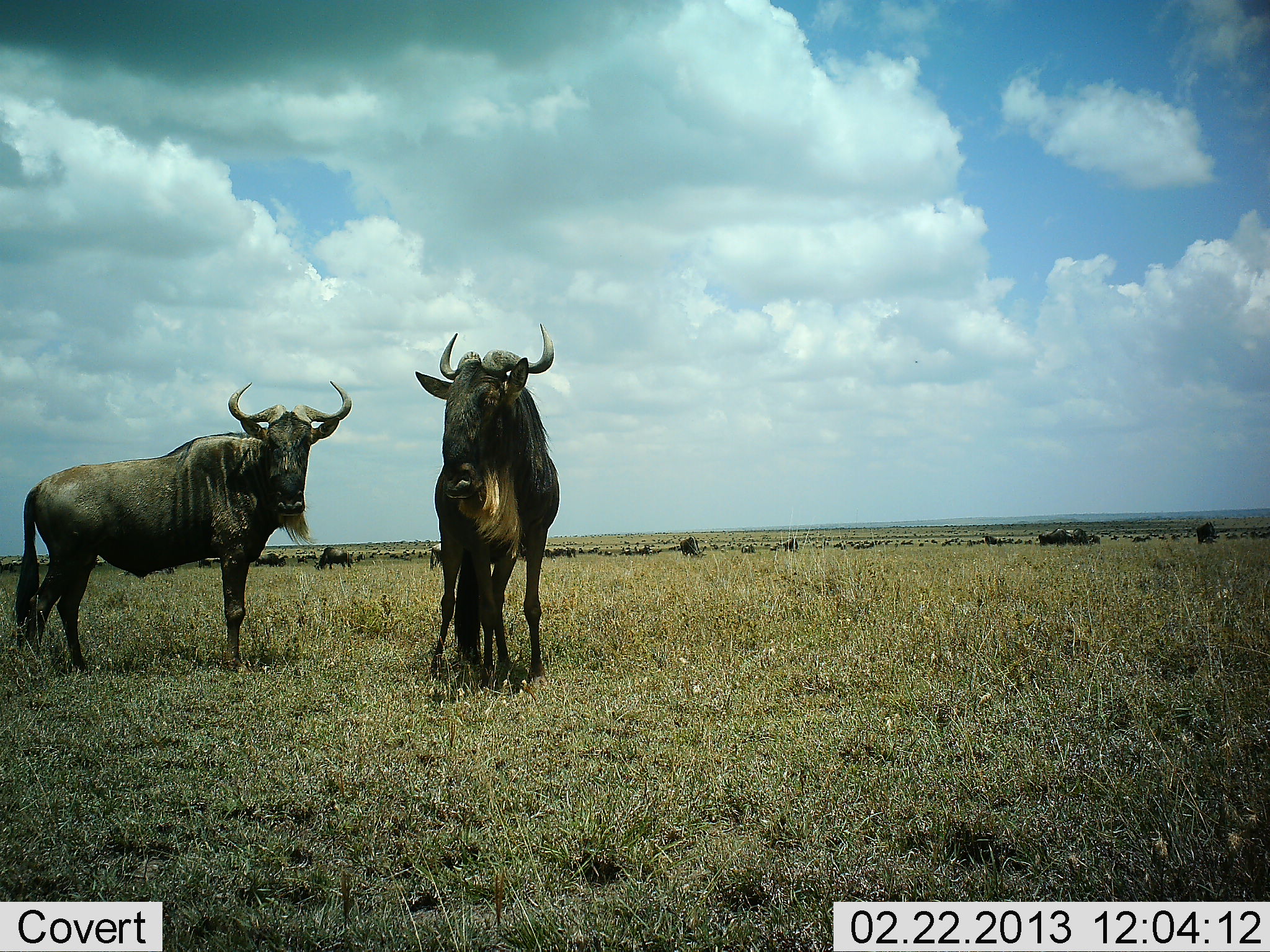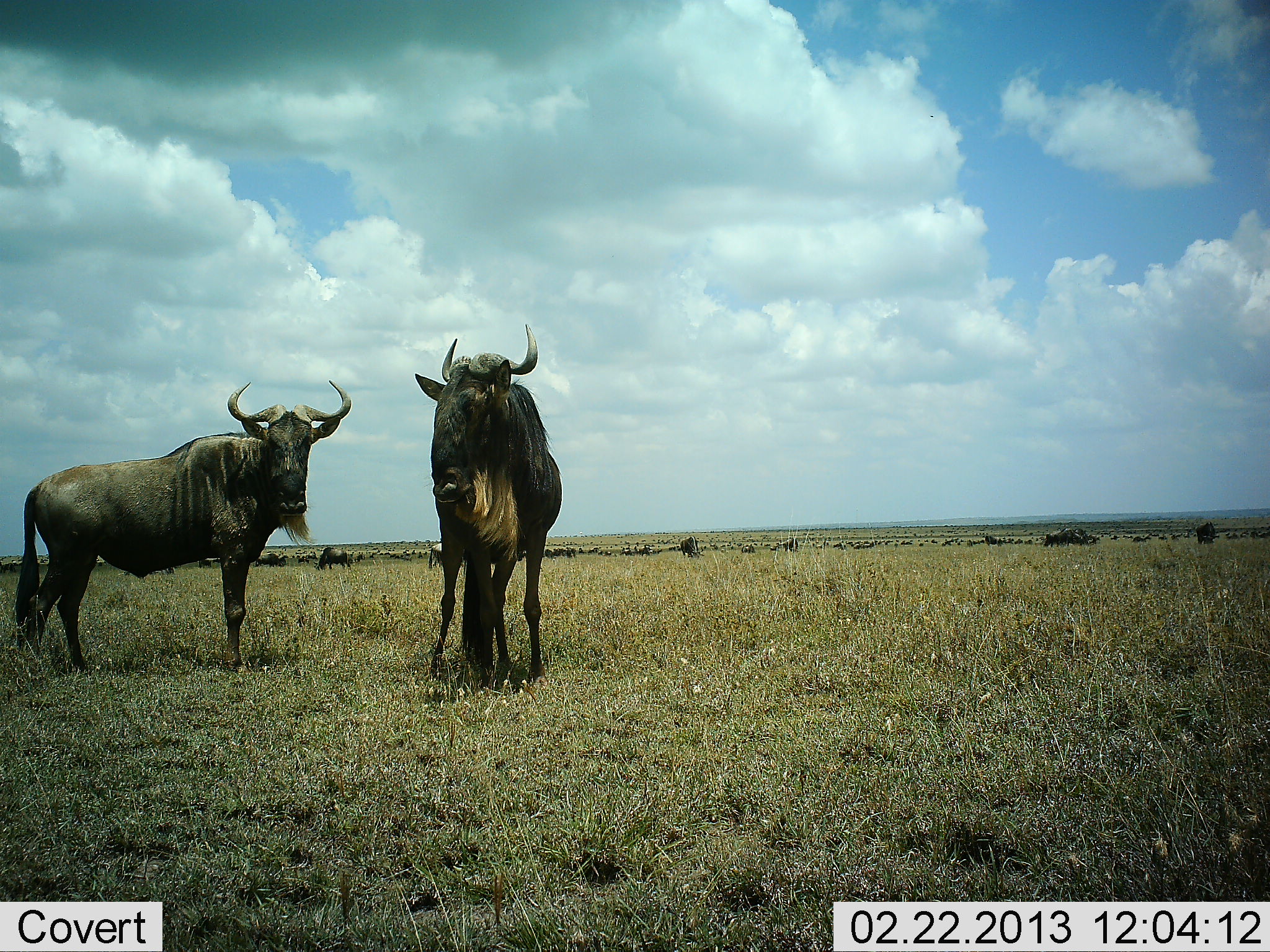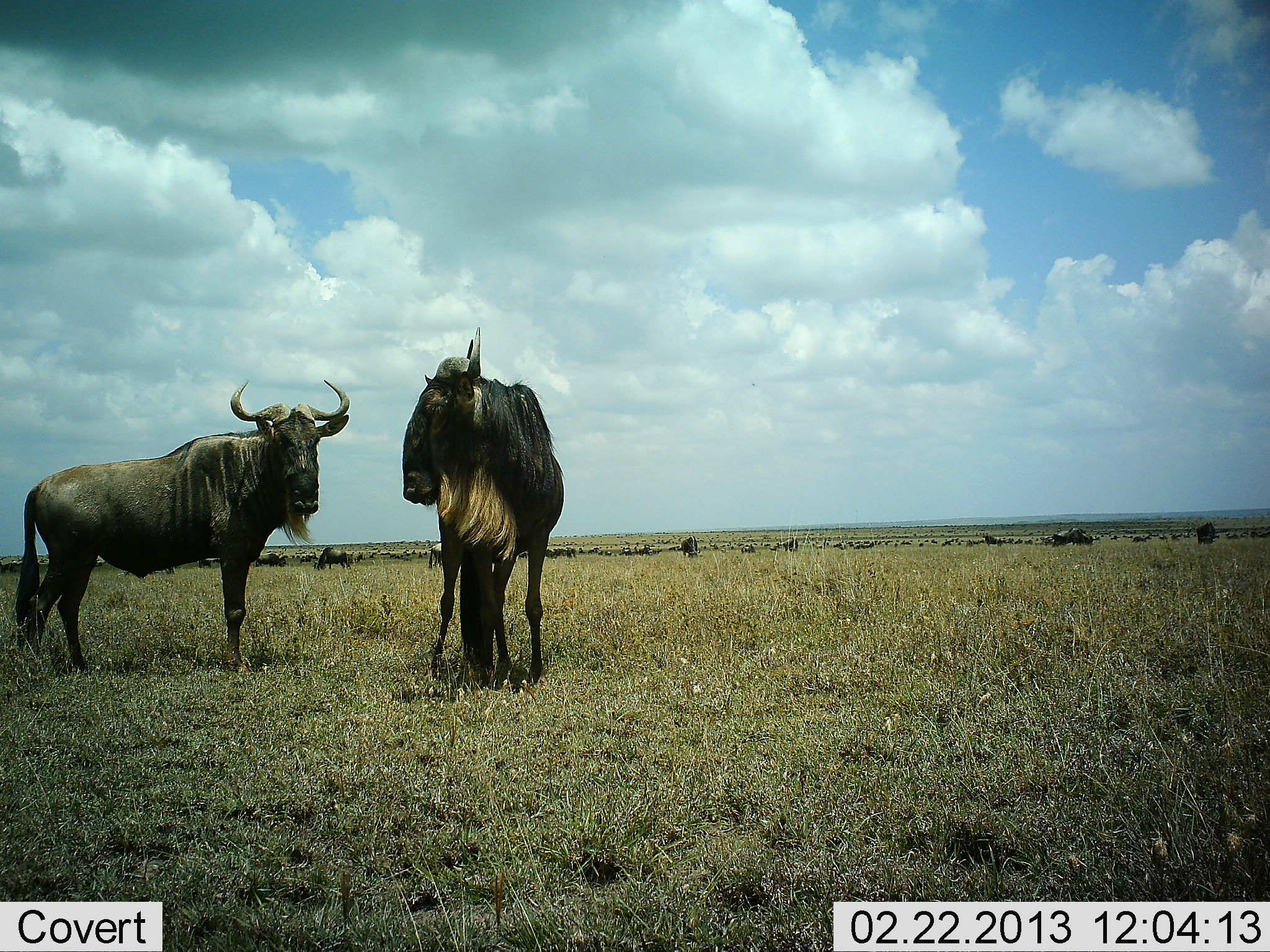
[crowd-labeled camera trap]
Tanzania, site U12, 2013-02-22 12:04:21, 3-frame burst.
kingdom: Animalia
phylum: Chordata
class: Mammalia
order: Artiodactyla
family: Bovidae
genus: Connochaetes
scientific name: Connochaetes taurinus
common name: blue wildebeest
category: wildebeest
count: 2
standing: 89%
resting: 11%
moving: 21%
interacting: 3%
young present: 0%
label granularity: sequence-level